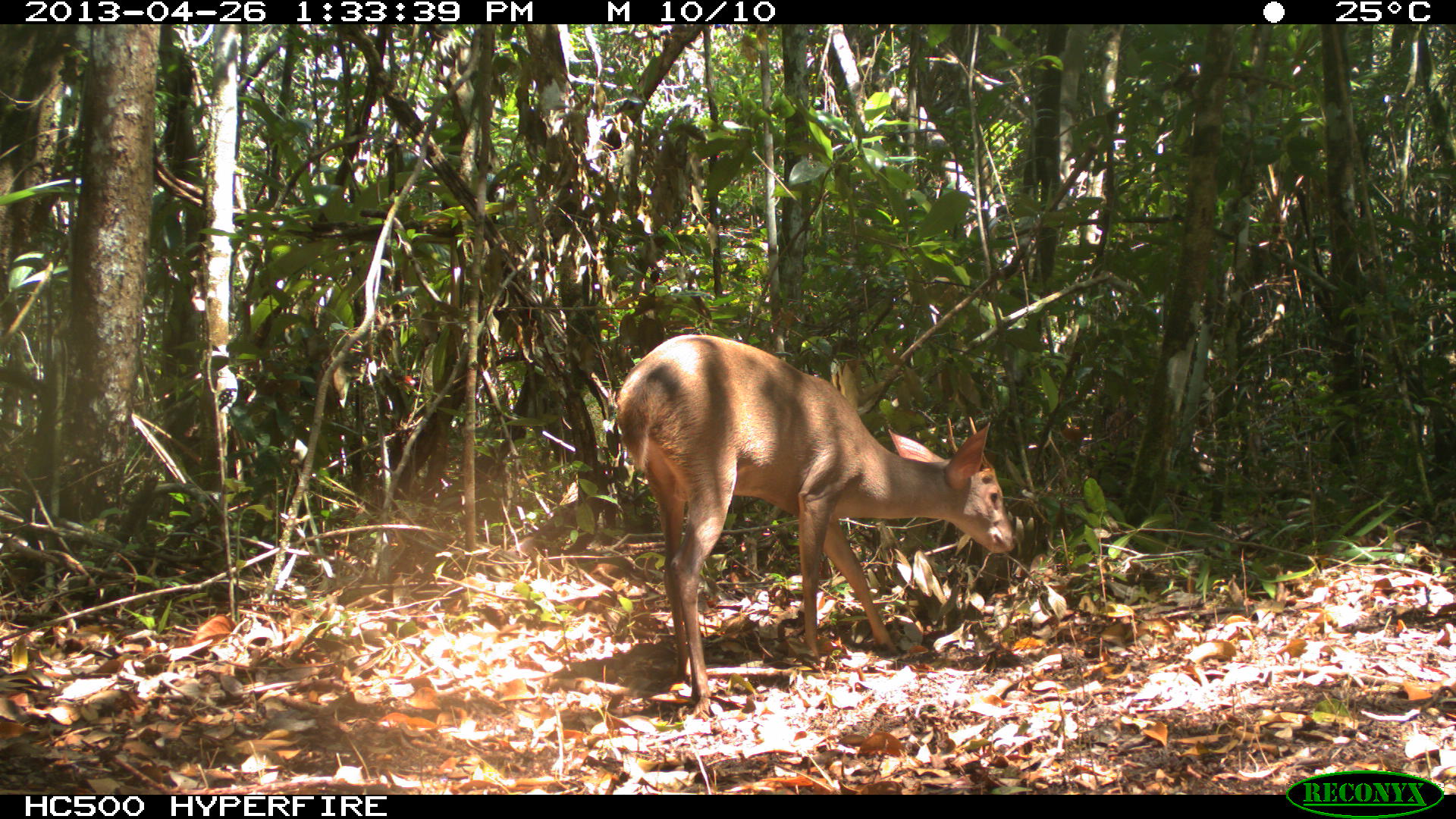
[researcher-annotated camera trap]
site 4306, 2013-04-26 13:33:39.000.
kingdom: Animalia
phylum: Chordata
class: Mammalia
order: Artiodactyla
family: Cervidae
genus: Odocoileus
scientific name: Odocoileus pandora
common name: yucatán brown brocket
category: mazama pandora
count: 1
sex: male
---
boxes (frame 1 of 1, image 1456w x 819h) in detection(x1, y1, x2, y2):
mazama pandora: detection(614, 333, 1014, 710)